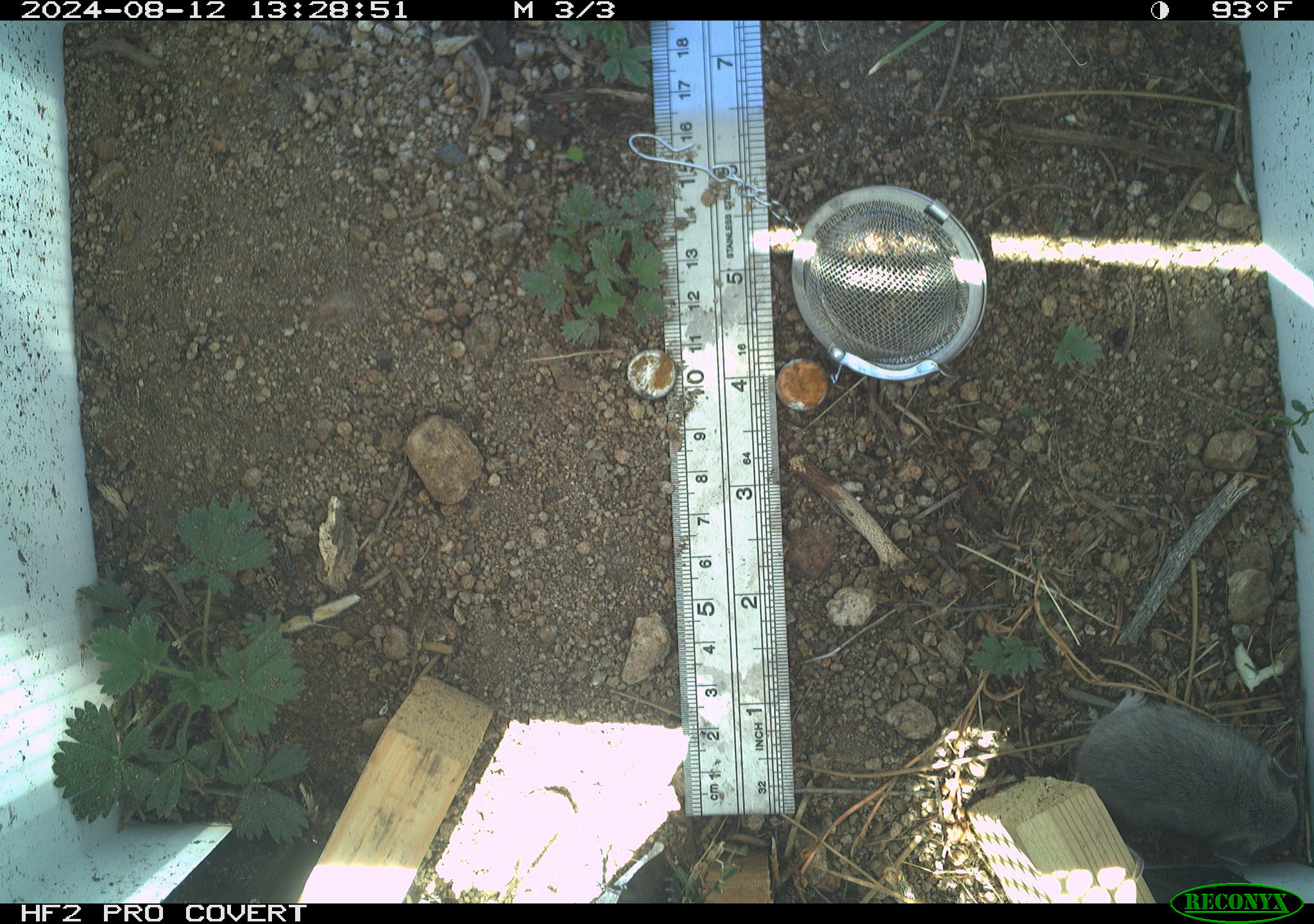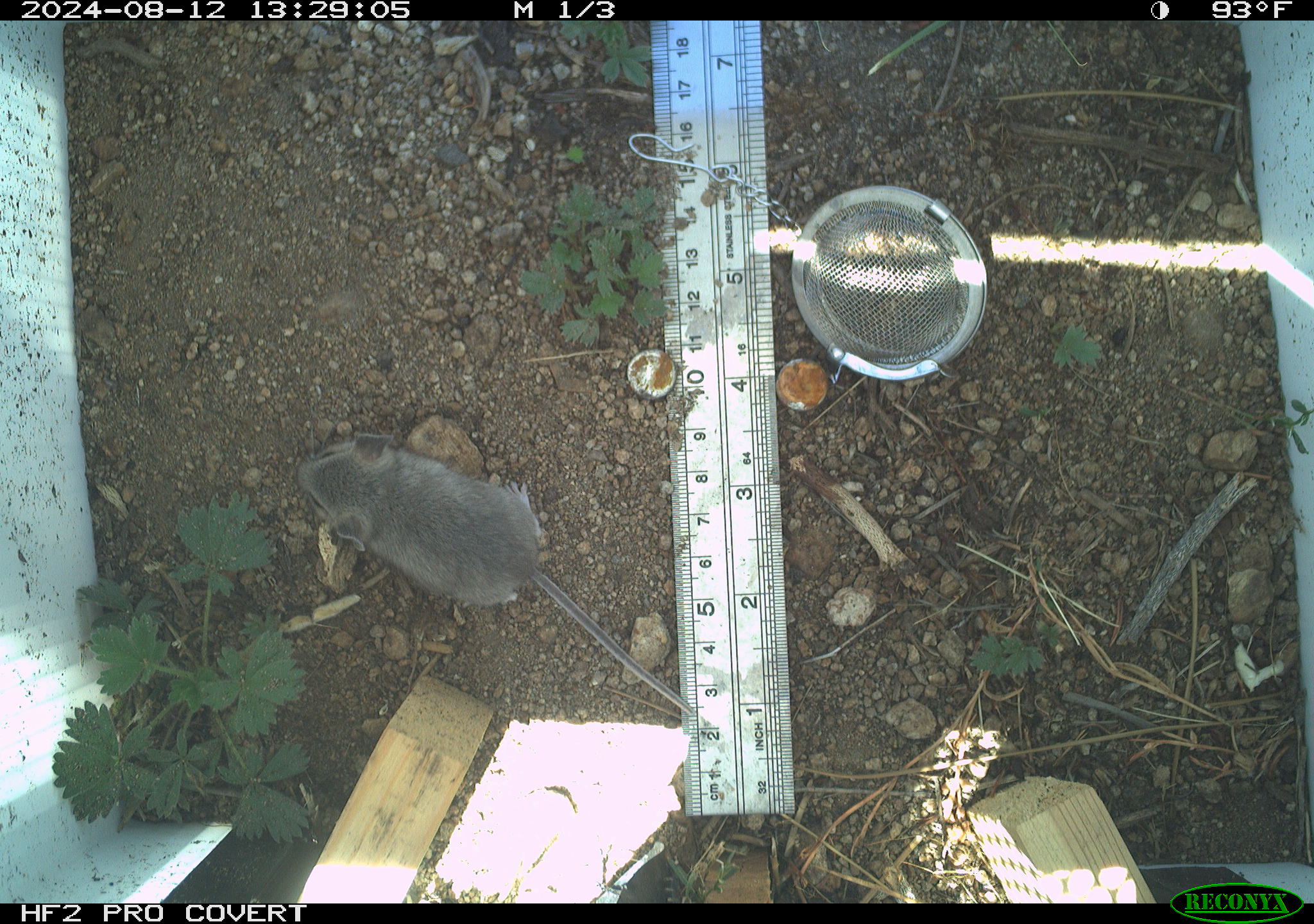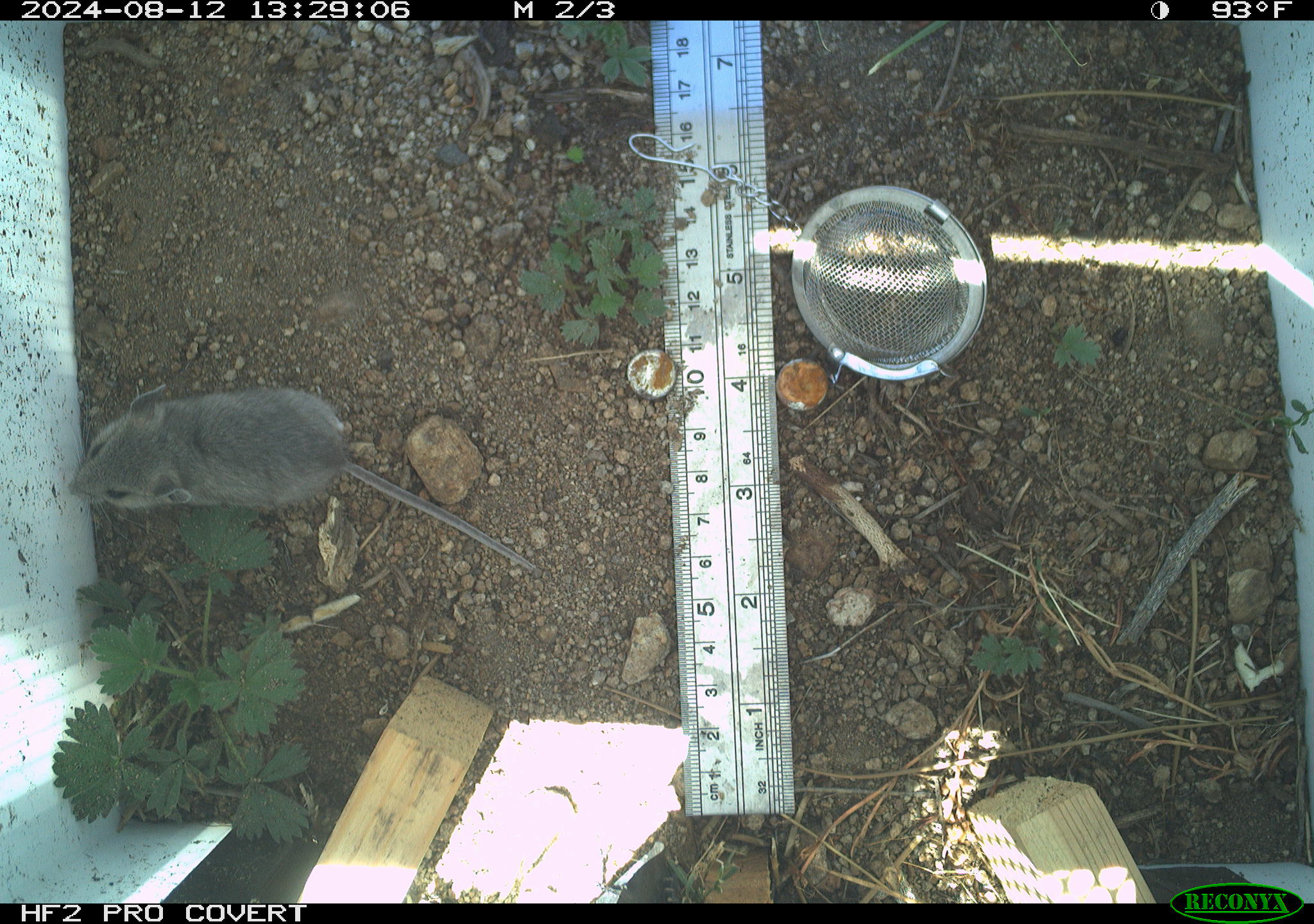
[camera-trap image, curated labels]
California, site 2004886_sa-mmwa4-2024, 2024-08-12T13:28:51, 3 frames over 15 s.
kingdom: Animalia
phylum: Chordata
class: Mammalia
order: Rodentia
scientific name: Rodentia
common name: mouse species